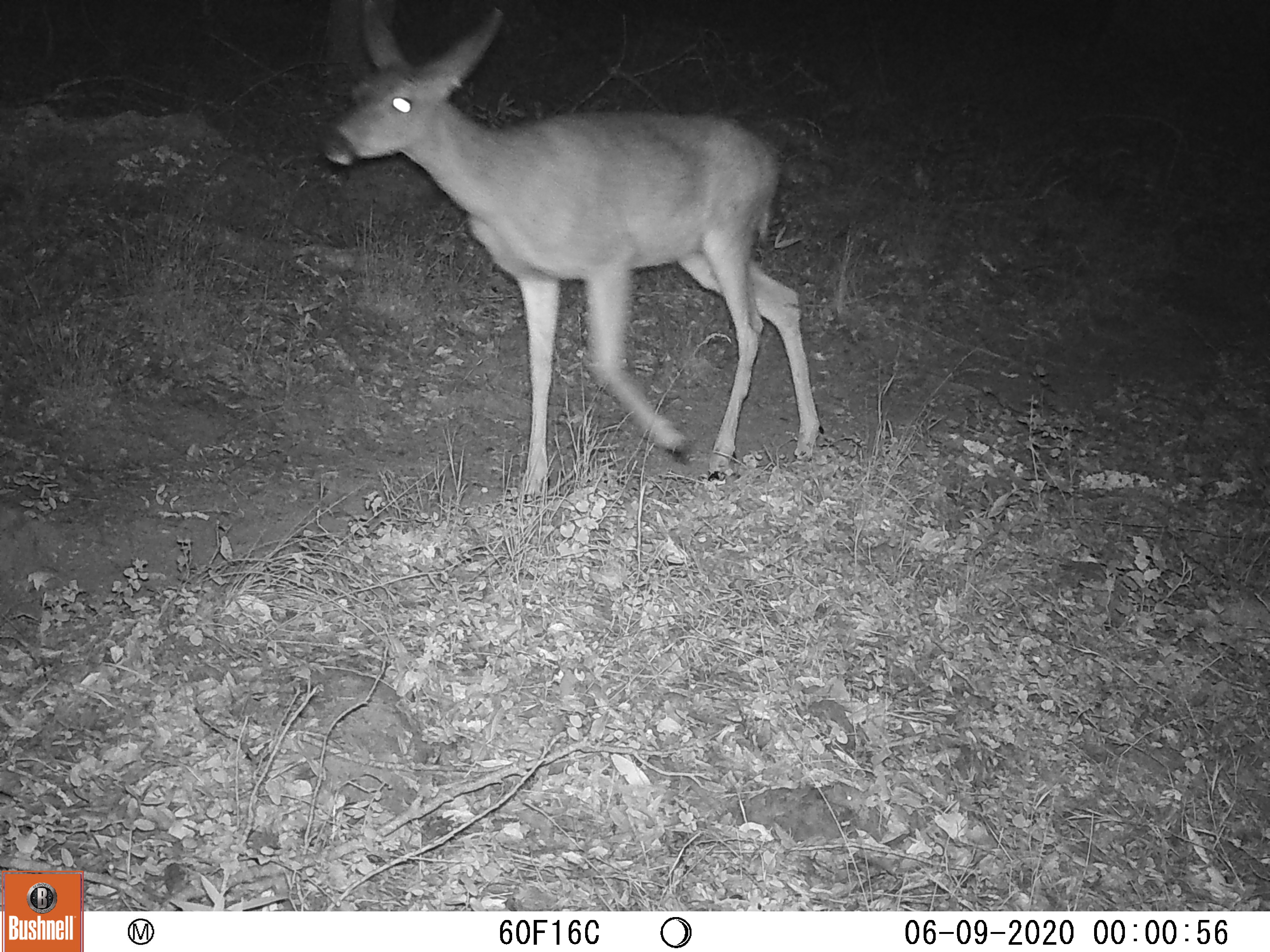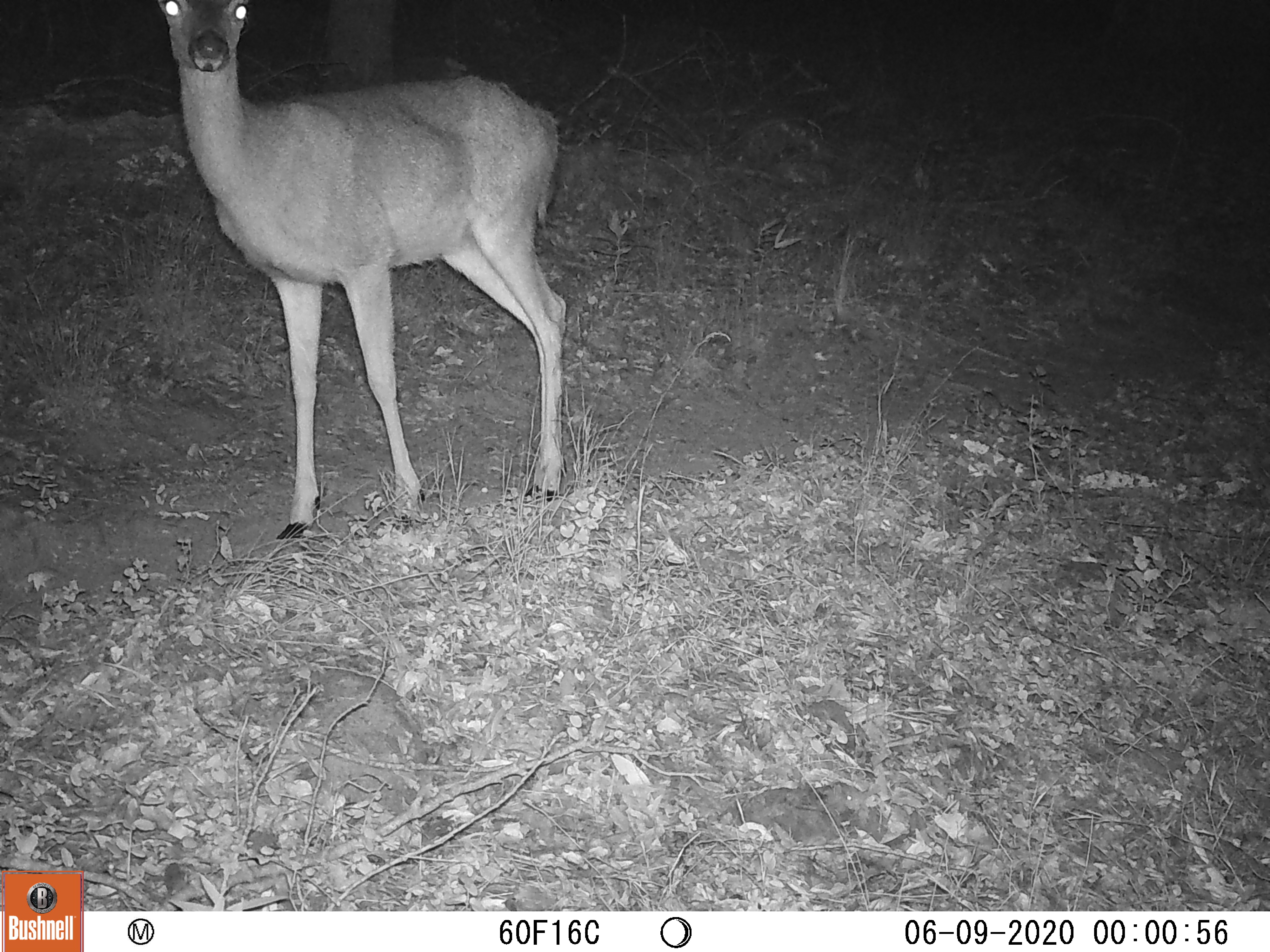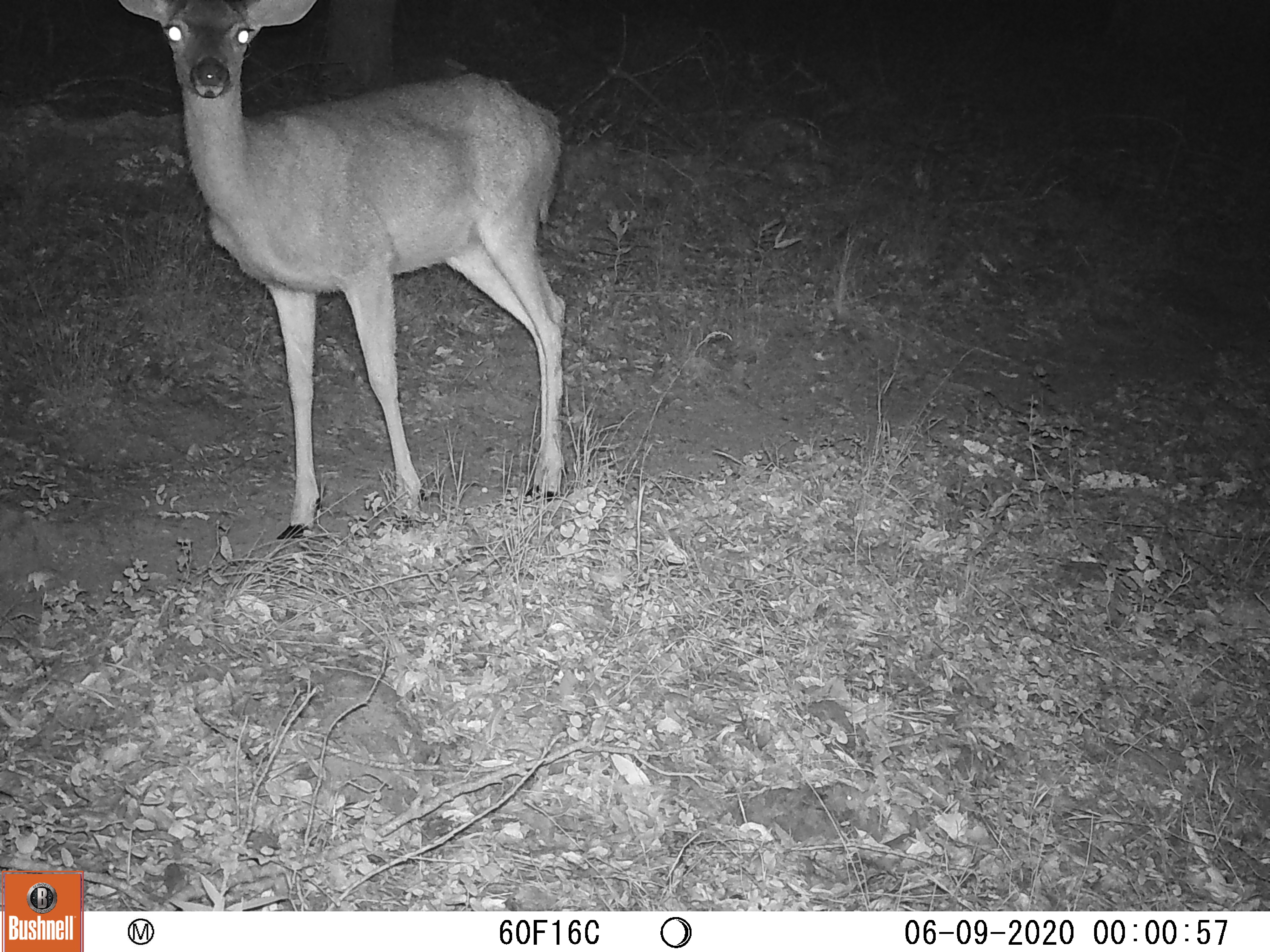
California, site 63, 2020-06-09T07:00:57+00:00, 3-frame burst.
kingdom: Animalia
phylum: Chordata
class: Mammalia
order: Artiodactyla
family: Cervidae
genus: Odocoileus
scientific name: Odocoileus hemionus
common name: mule deer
Mule deer (Odocoileus hemionus).